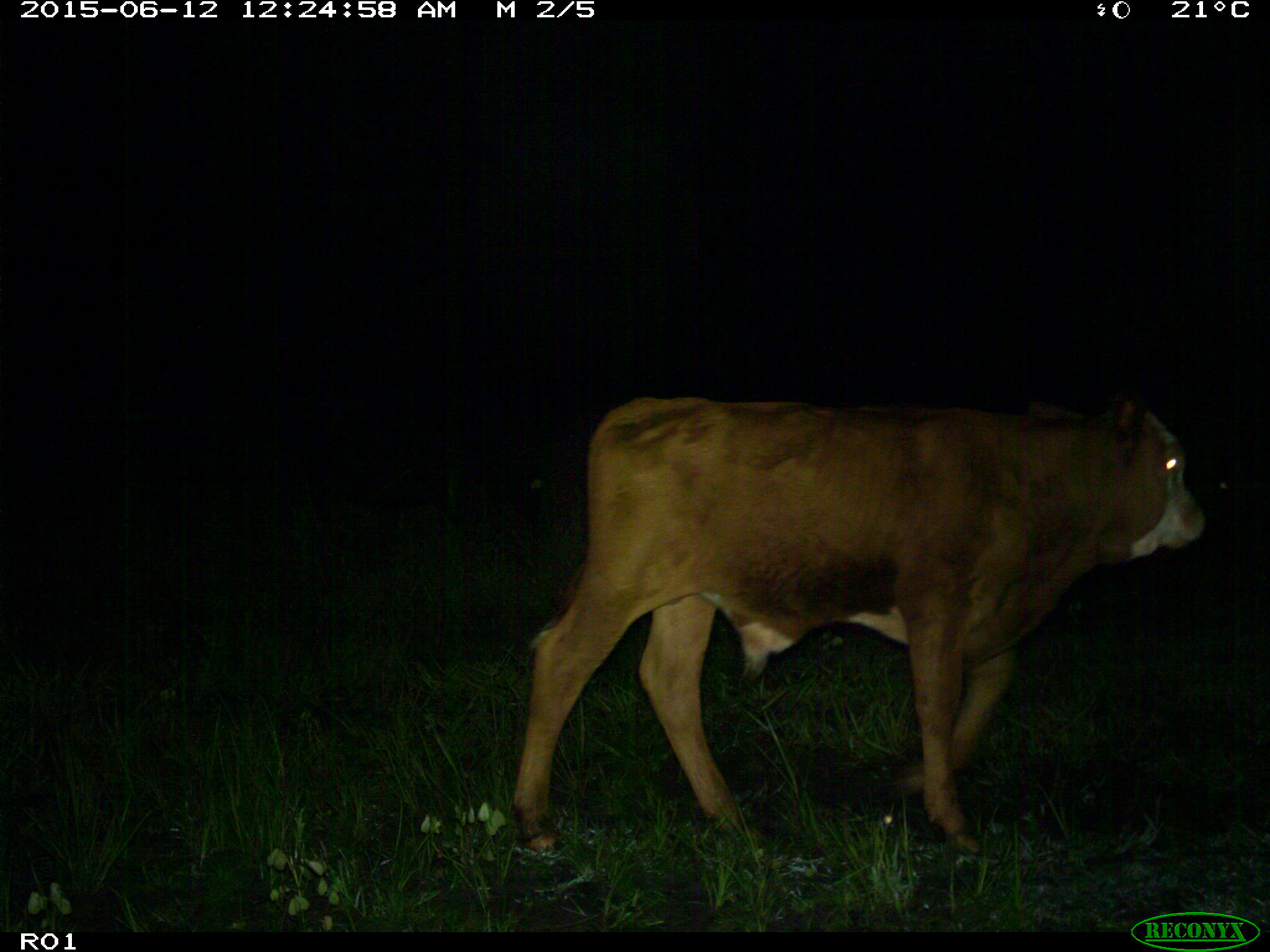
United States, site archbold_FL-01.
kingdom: Animalia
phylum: Chordata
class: Mammalia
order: Artiodactyla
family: Bovidae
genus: Bos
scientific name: Bos taurus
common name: domestic cow